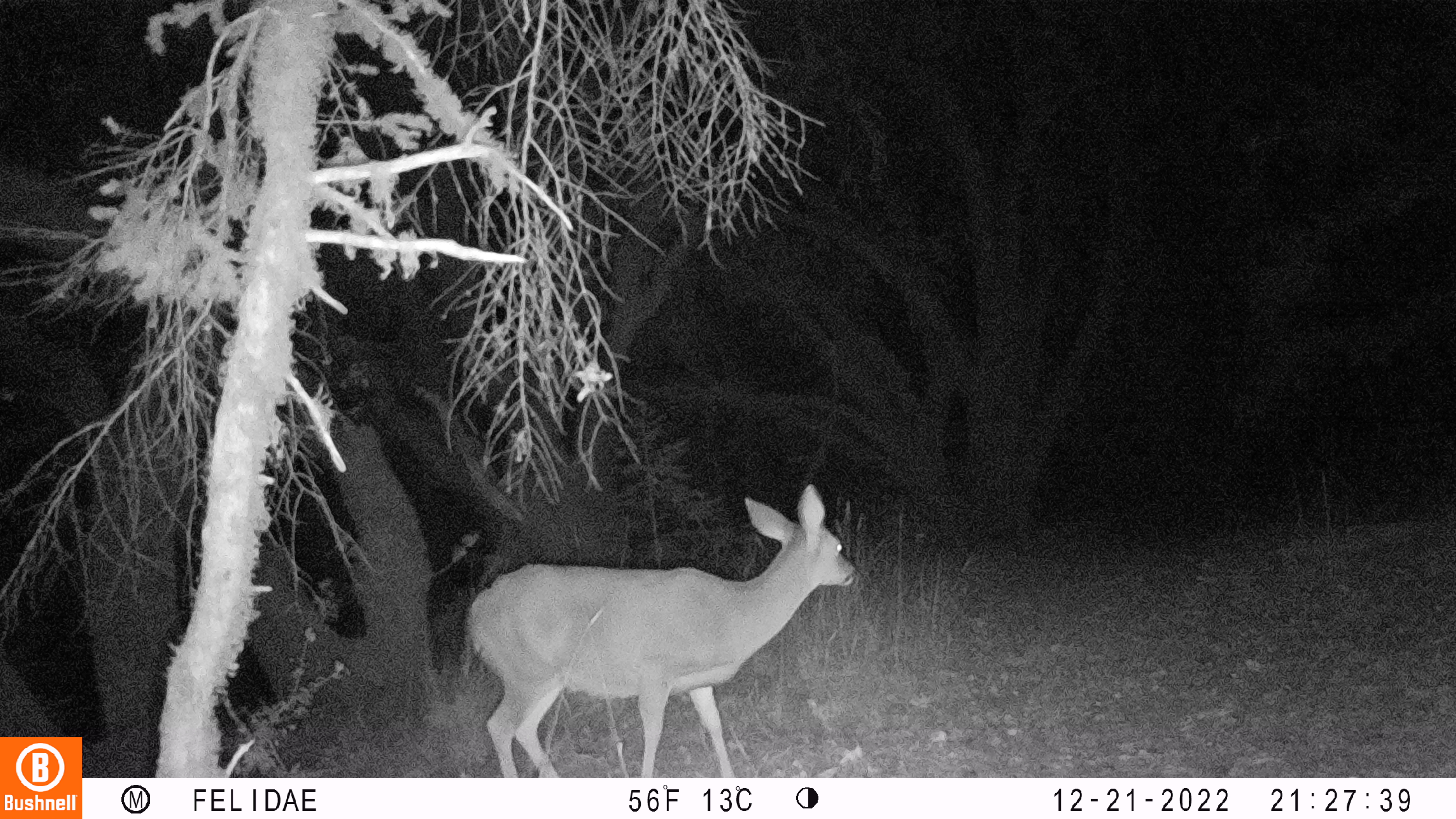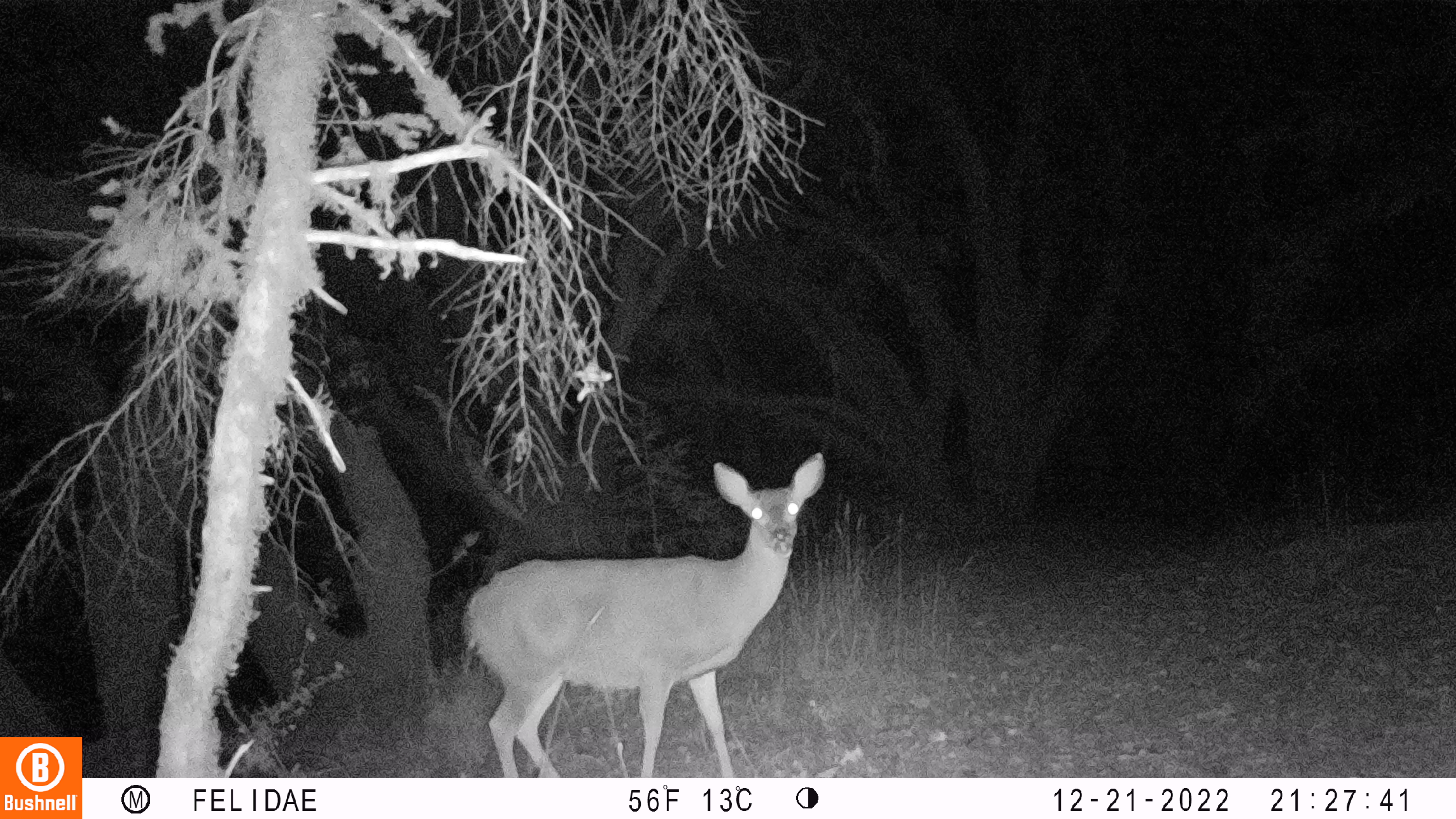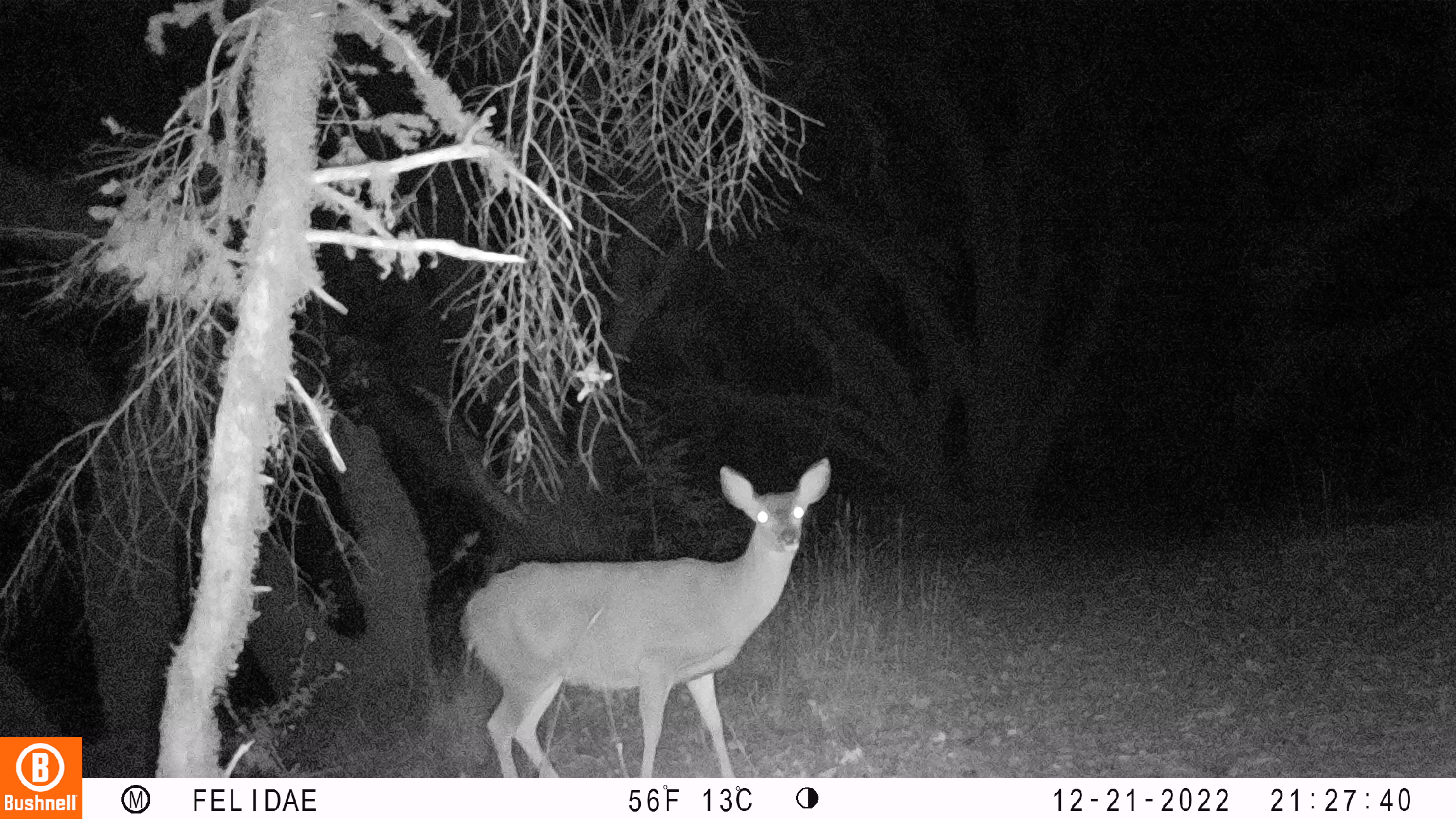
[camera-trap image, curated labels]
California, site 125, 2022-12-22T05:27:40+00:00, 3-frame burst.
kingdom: Animalia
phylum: Chordata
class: Mammalia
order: Artiodactyla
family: Cervidae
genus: Odocoileus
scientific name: Odocoileus hemionus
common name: mule deer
Mule deer (Odocoileus hemionus).